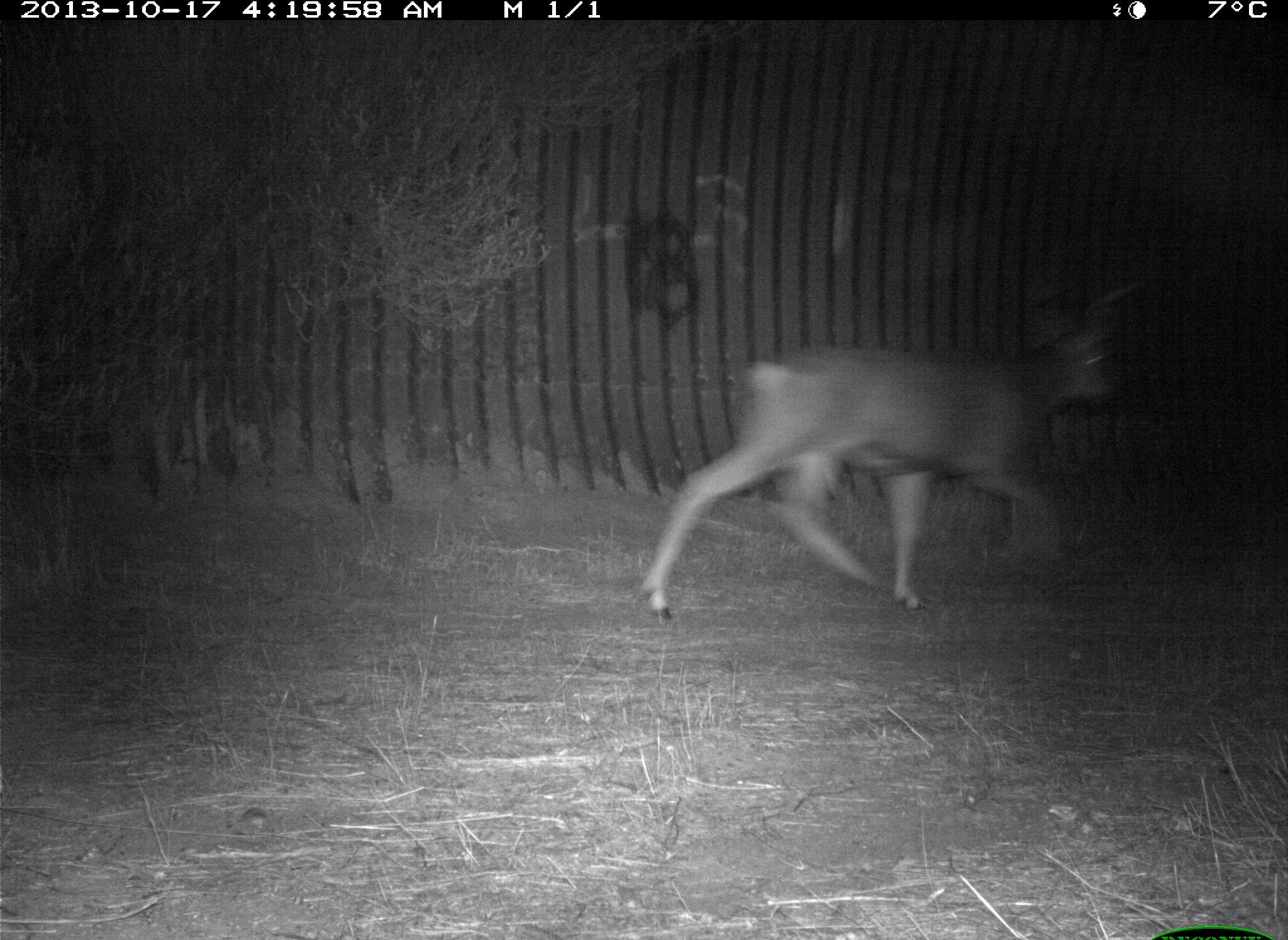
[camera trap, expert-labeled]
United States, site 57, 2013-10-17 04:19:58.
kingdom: Animalia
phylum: Chordata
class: Mammalia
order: Artiodactyla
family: Cervidae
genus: Odocoileus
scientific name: Odocoileus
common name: deer